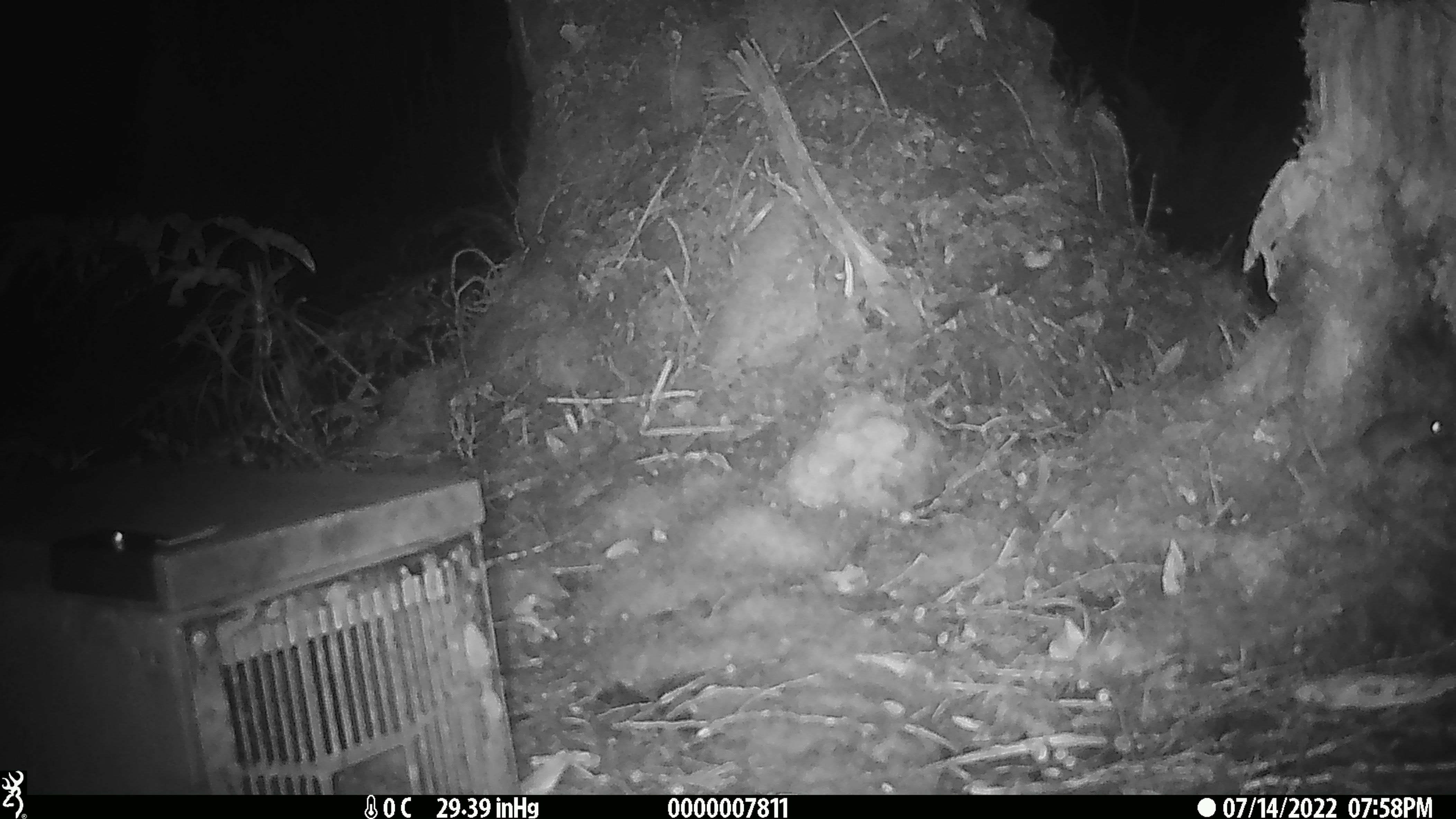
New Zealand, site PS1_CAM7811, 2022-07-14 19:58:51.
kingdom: Animalia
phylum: Chordata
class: Mammalia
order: Rodentia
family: Muridae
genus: Mus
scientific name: Mus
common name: mouse